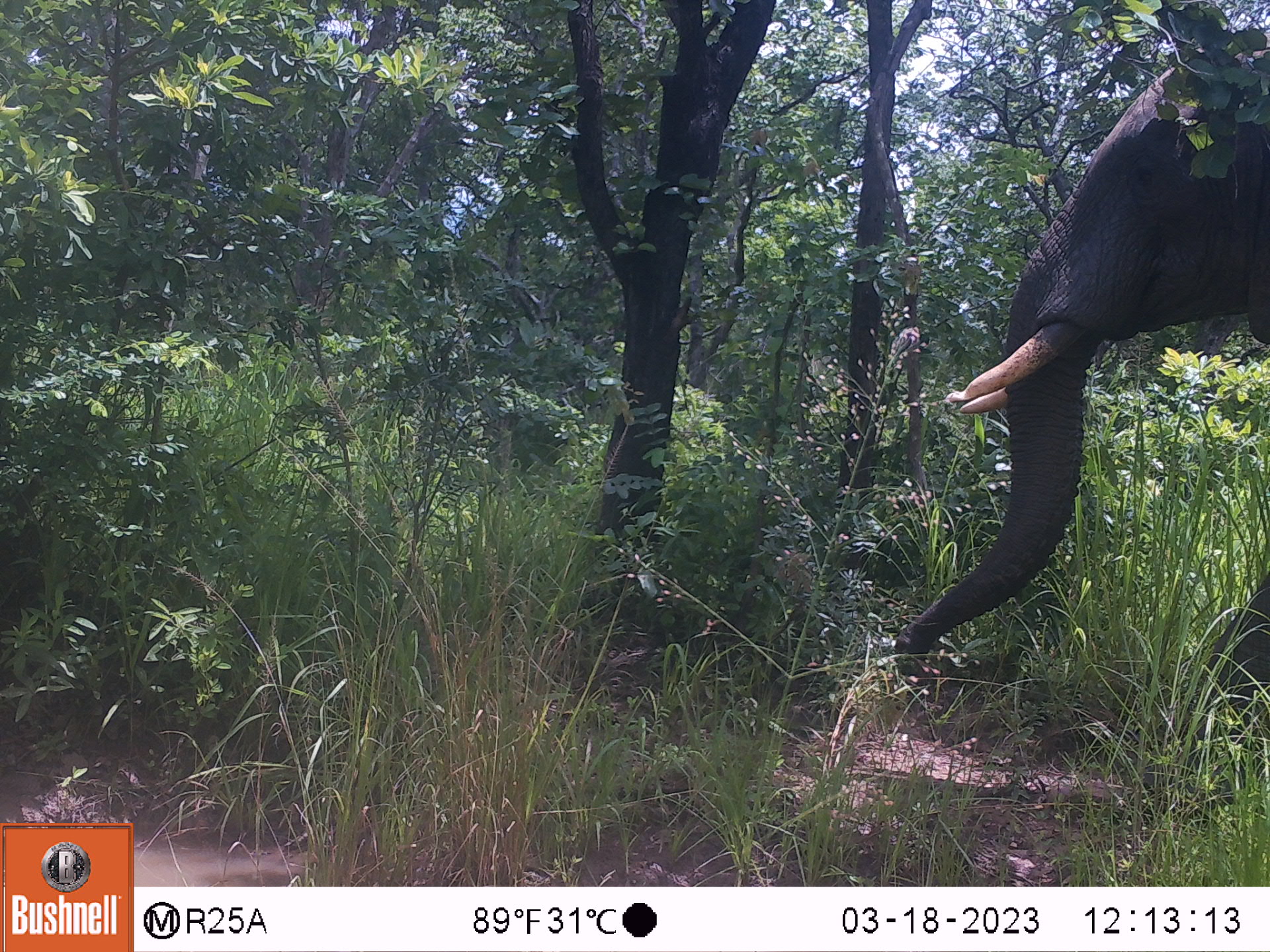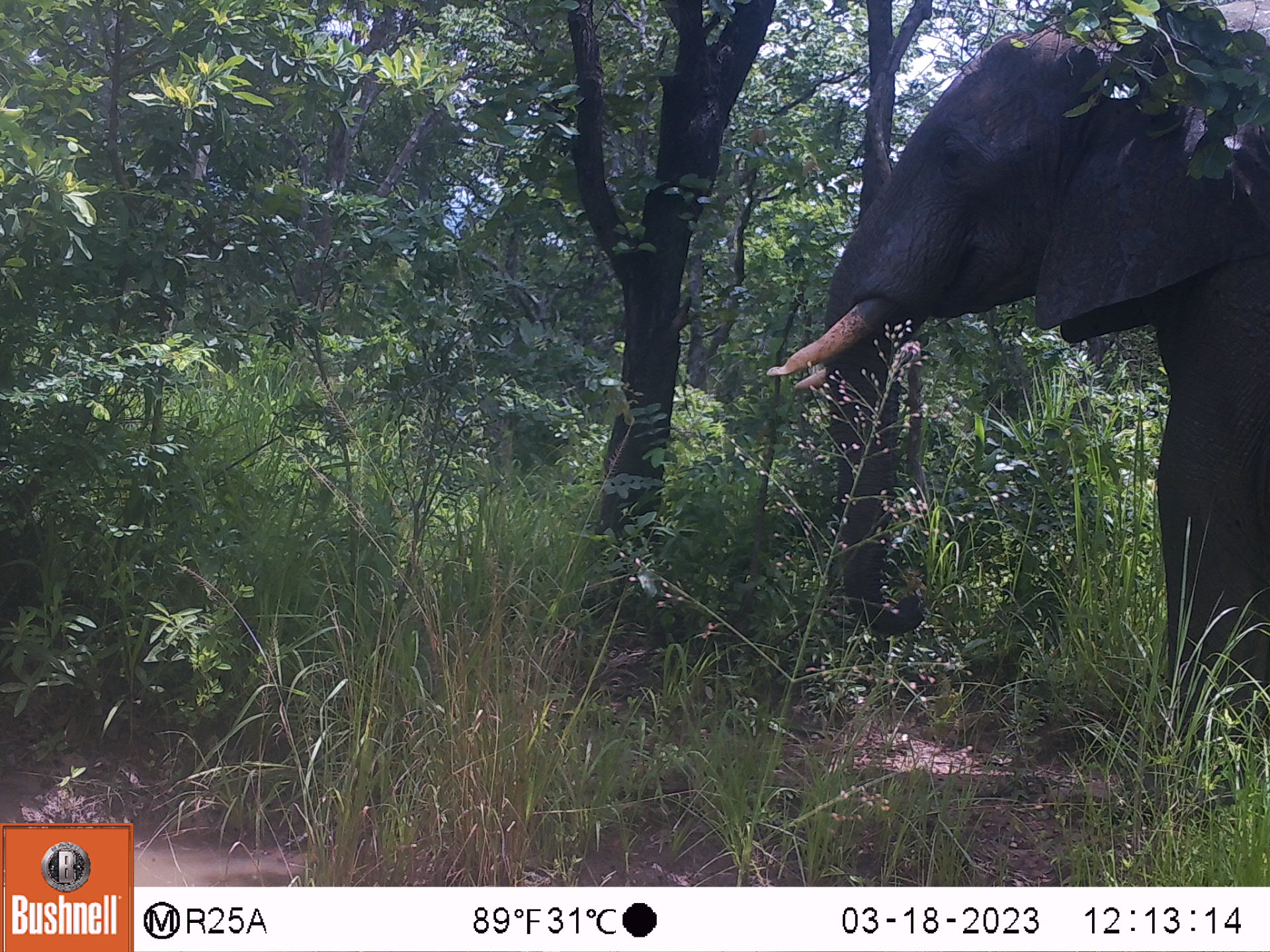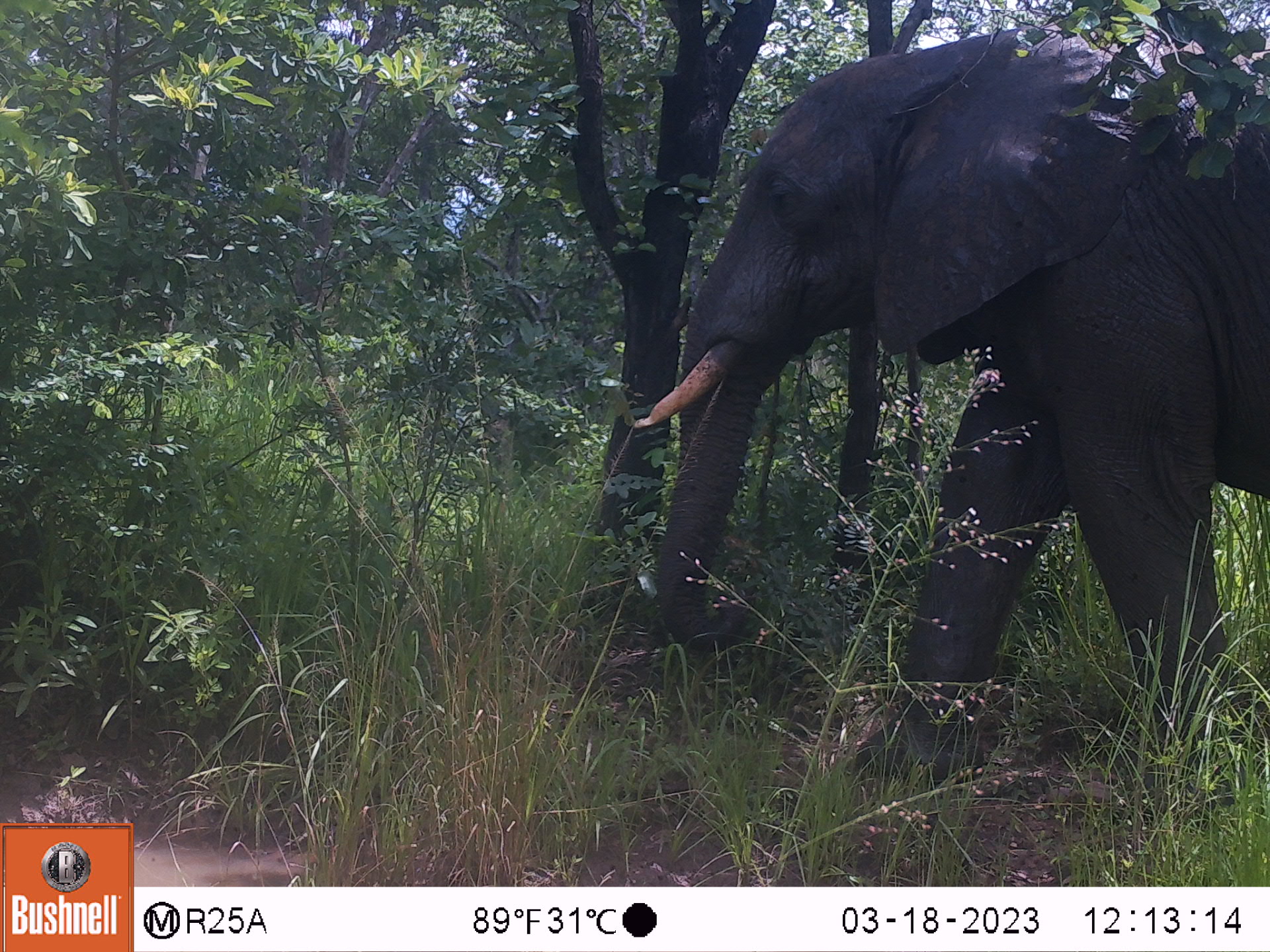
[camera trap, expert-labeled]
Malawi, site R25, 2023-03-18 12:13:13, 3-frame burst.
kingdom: Animalia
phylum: Chordata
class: Mammalia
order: Proboscidea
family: Elephantidae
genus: Loxodonta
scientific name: Loxodonta africana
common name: african savanna elephant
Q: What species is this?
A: African savanna elephant (Loxodonta africana).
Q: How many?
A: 1.